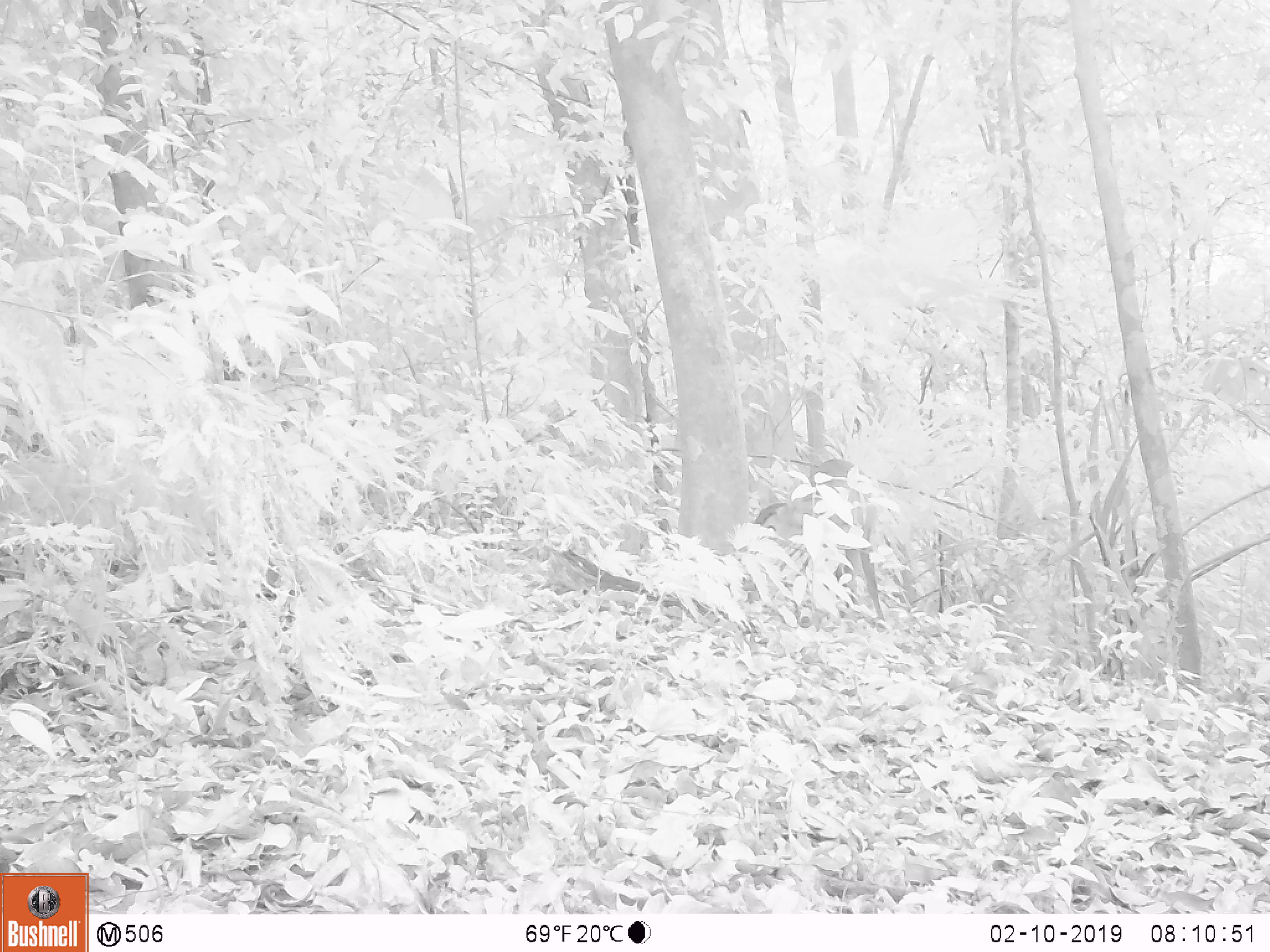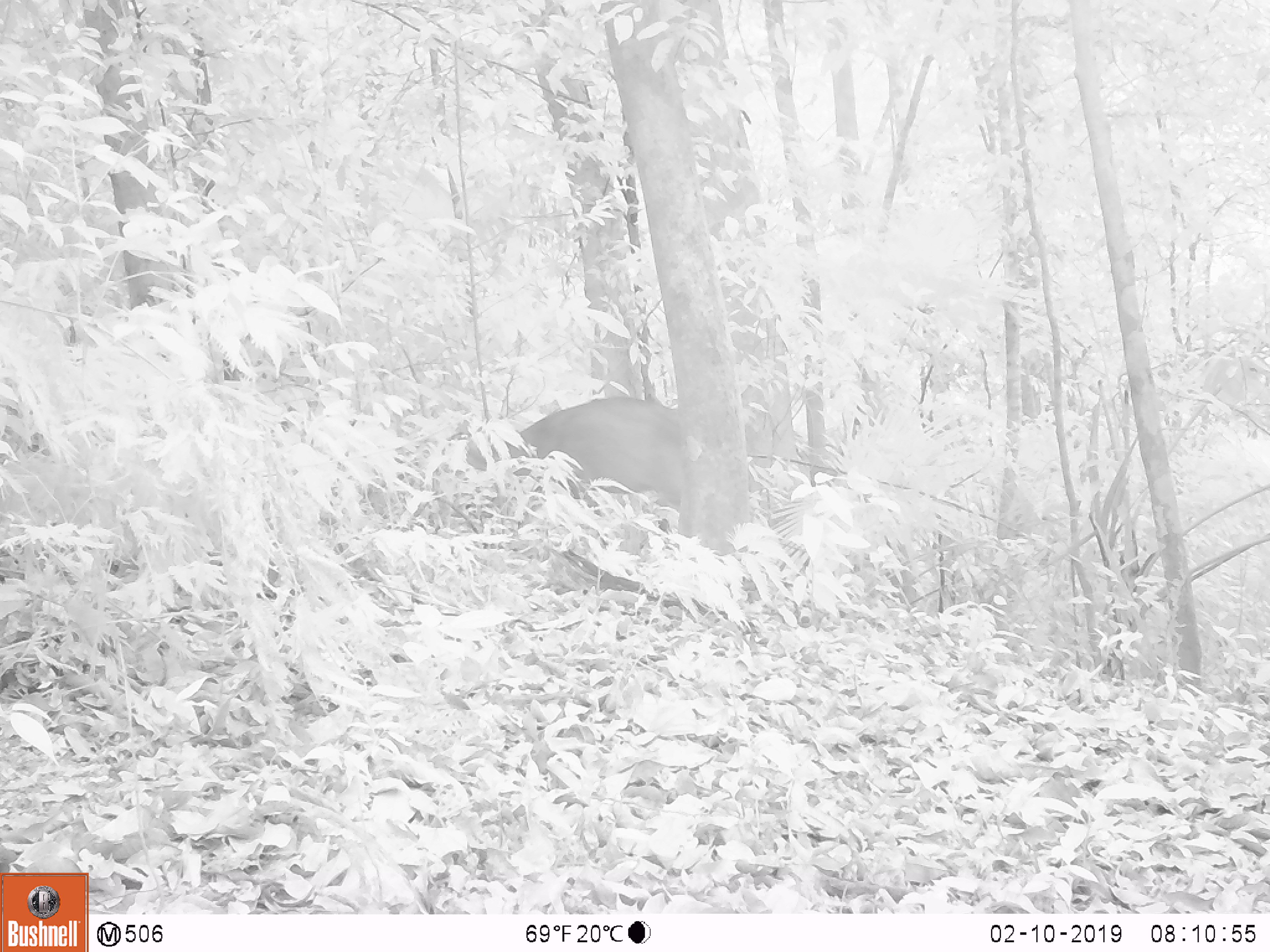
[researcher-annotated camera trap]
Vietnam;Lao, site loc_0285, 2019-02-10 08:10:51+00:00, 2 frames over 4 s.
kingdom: Animalia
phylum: Chordata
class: Mammalia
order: Artiodactyla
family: Cervidae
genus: Muntiacus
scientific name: Muntiacus vuquangensis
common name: large-antlered muntjac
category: large antlered muntjac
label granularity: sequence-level